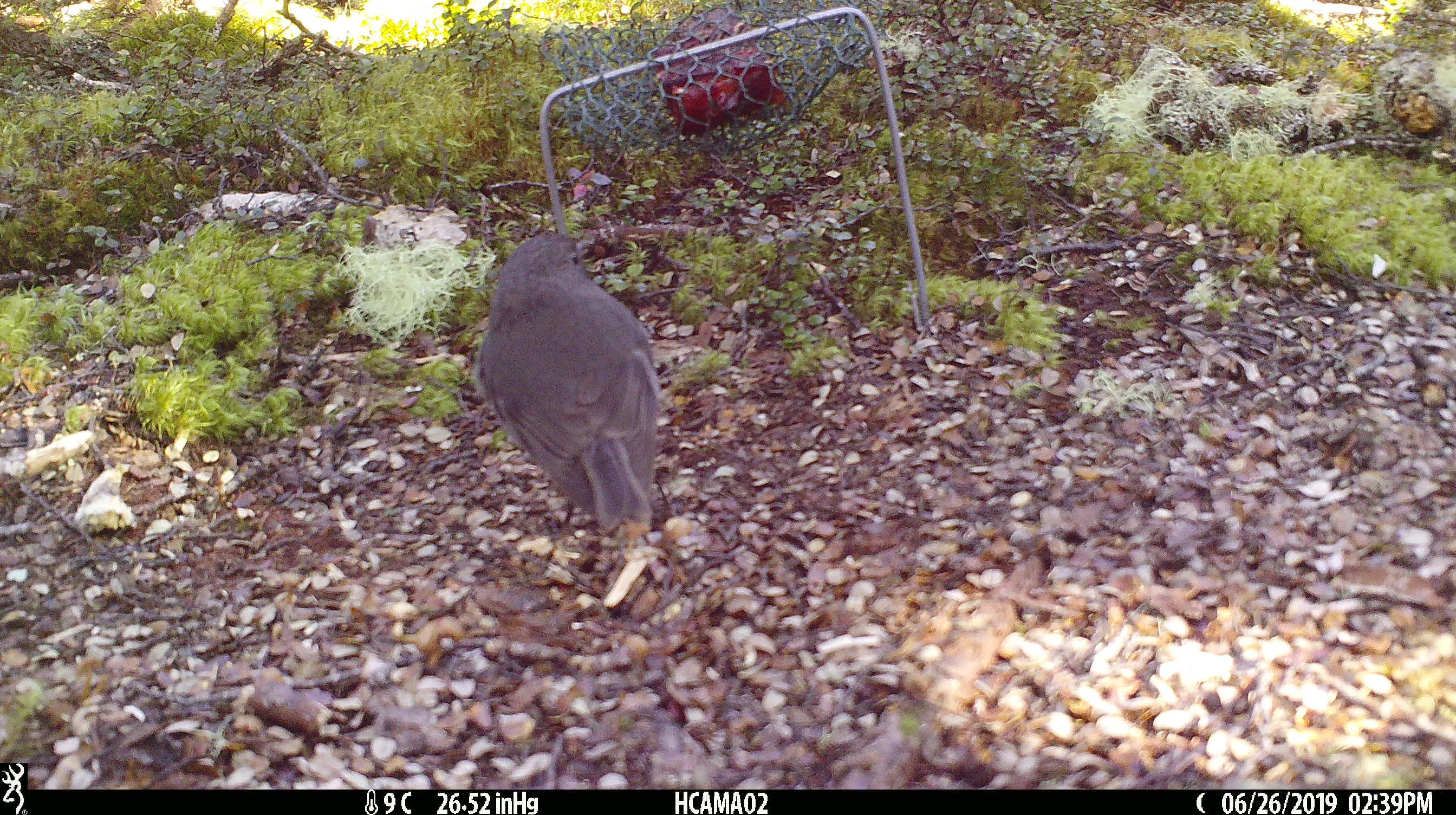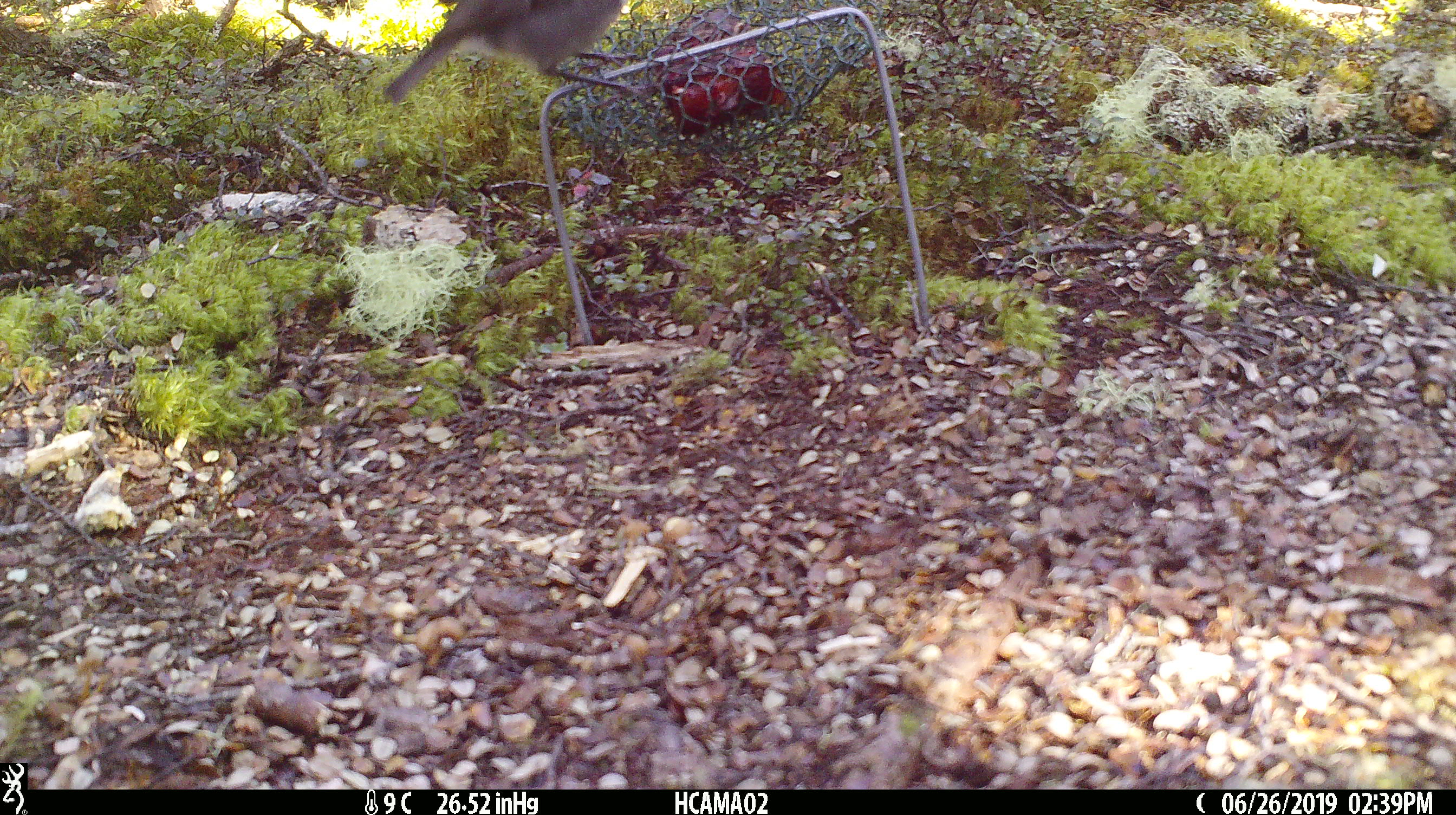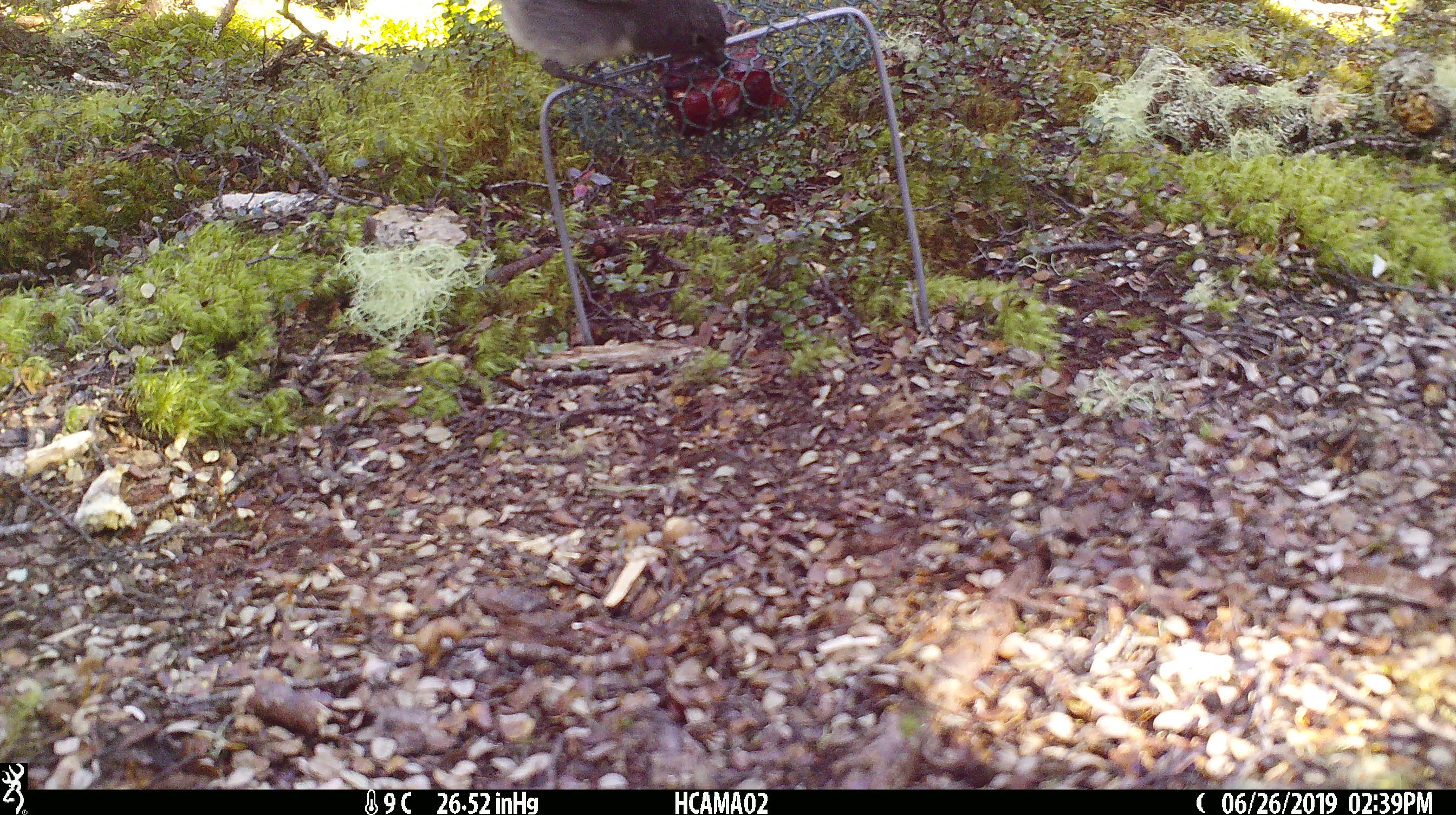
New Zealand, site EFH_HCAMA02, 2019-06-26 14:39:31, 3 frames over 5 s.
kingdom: Animalia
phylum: Chordata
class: Aves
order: Passeriformes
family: Petroicidae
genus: Petroica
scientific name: Petroica australis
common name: new zealand robin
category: robin